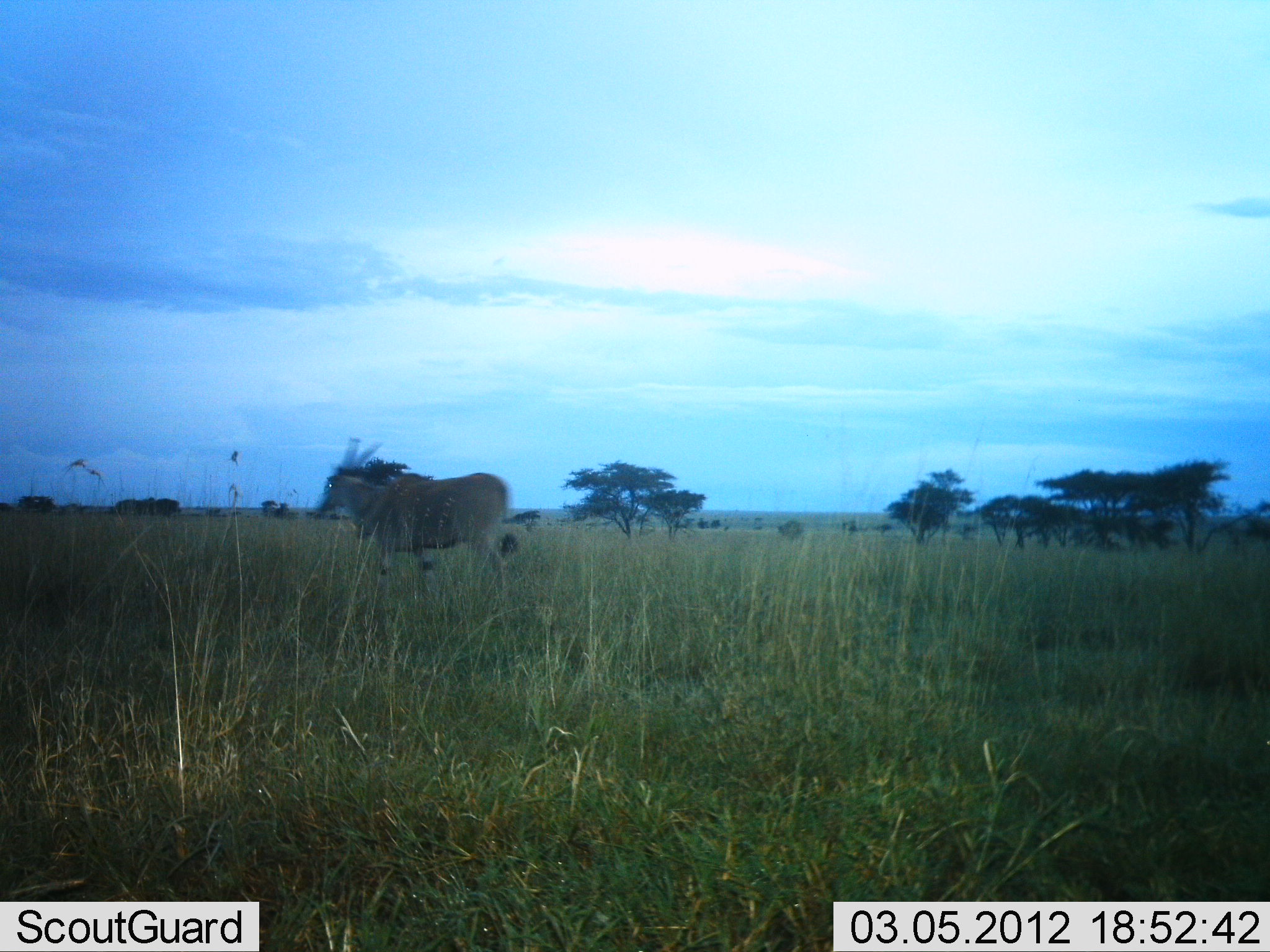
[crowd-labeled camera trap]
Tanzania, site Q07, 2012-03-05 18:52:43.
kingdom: Animalia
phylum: Chordata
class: Mammalia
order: Artiodactyla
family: Bovidae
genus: Tragelaphus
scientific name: Tragelaphus oryx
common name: eland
Eland (Tragelaphus oryx), count 1. Behavior (volunteer vote fractions): standing 0%, resting 0%, moving 100%, interacting 0%. Young present (vote fraction): 0%. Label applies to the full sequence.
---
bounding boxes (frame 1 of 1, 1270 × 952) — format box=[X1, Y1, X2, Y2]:
animal: box=[310, 437, 520, 602]